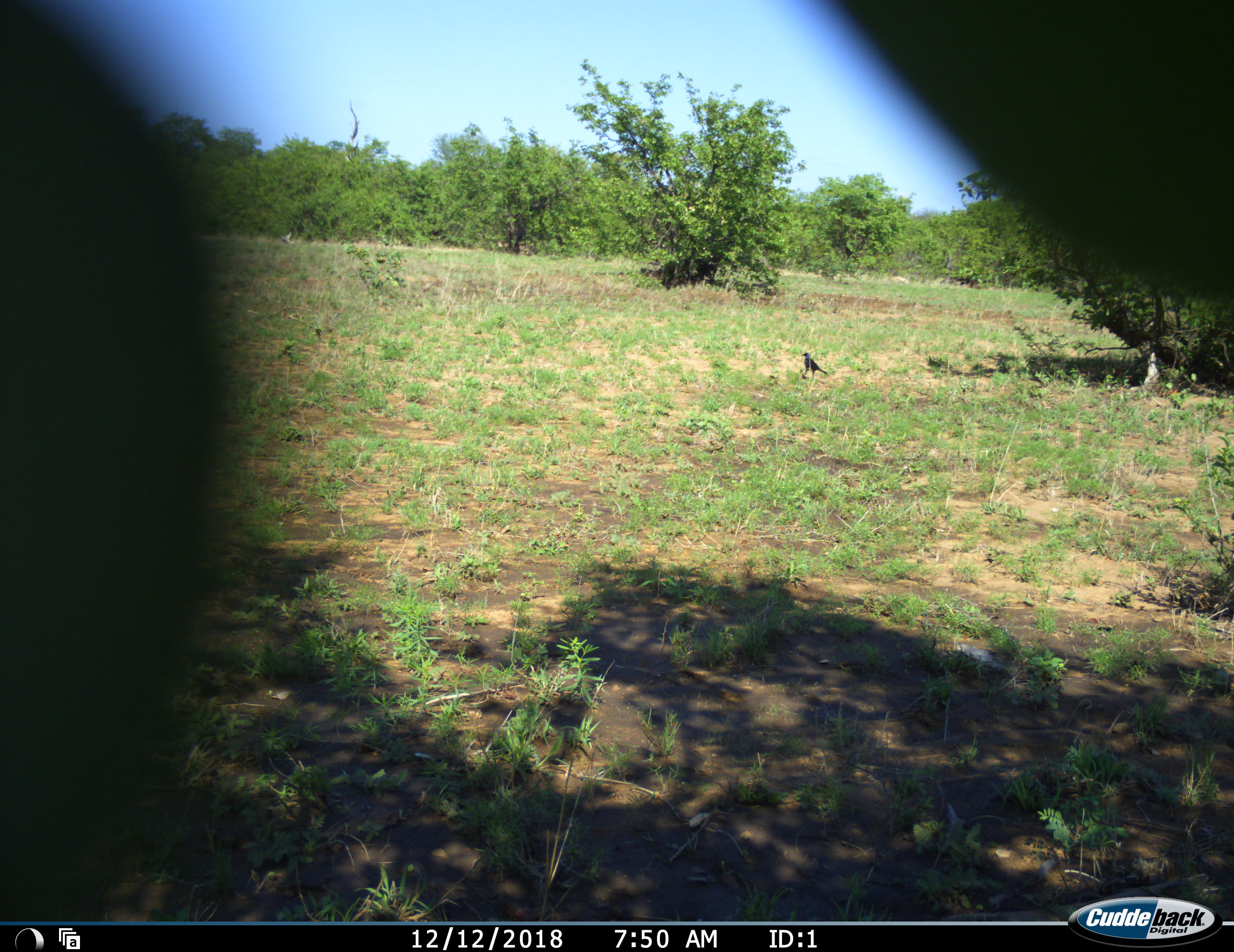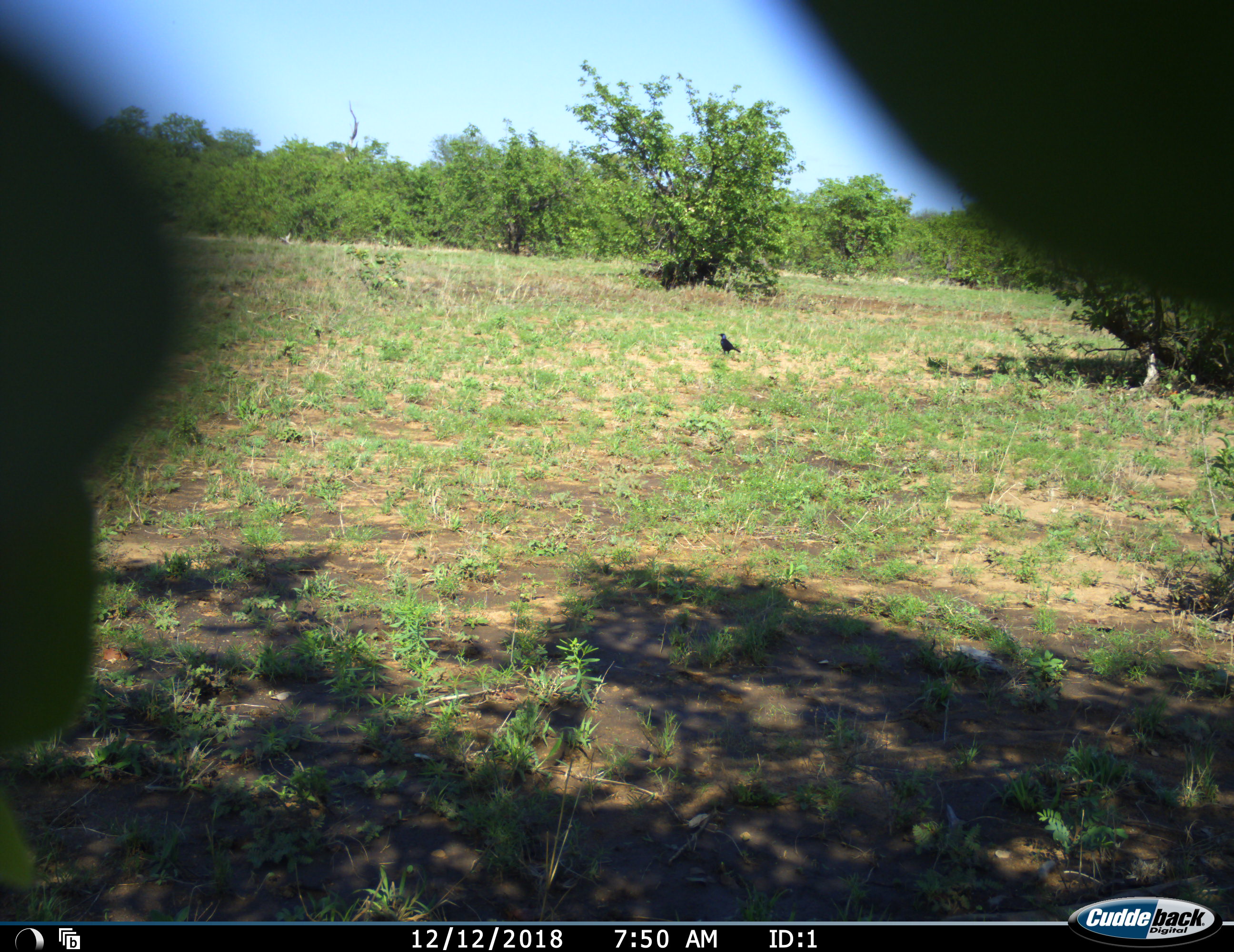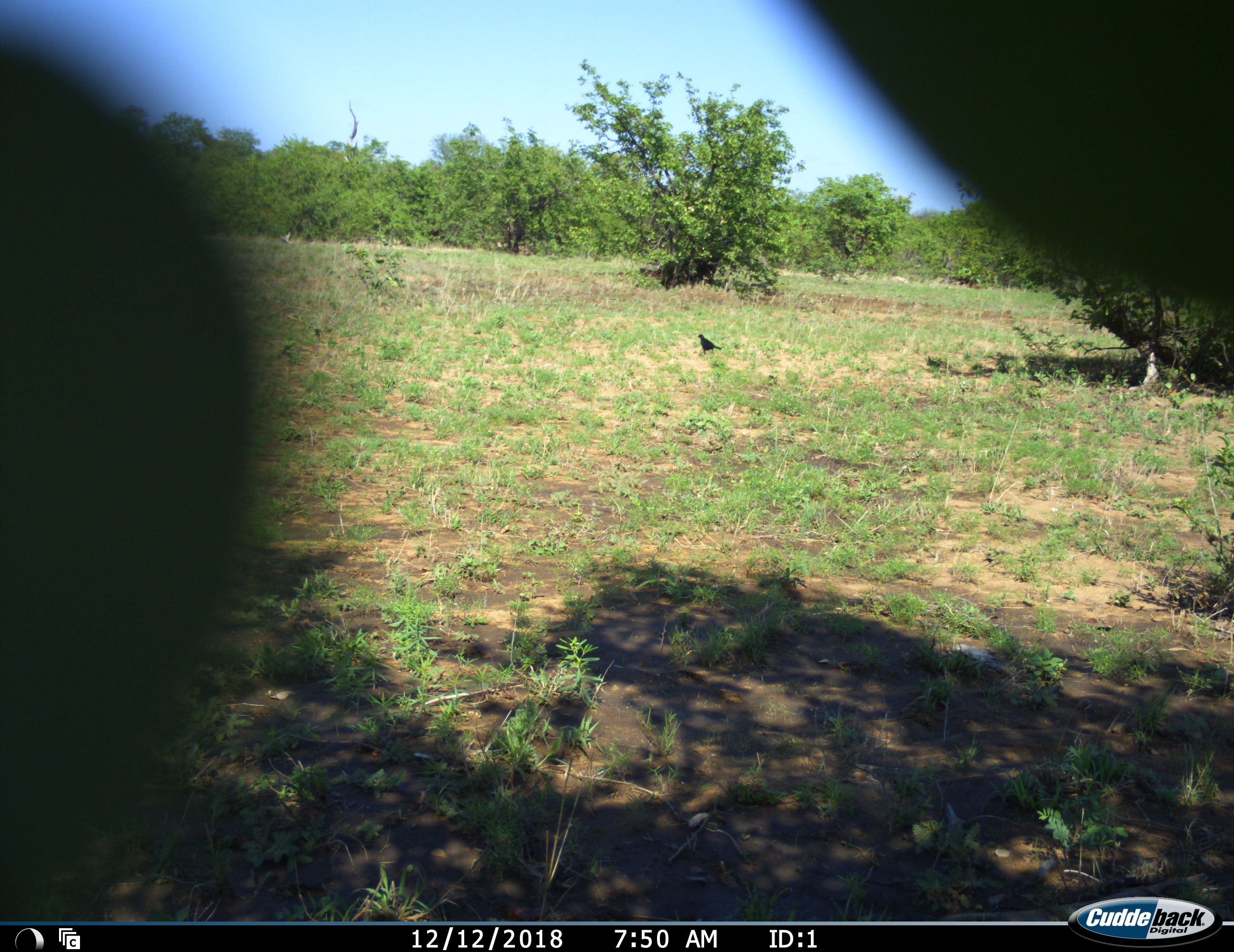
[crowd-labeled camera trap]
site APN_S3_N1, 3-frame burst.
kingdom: Animalia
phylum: Chordata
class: Aves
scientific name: Aves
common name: bird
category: birdother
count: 1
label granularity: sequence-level